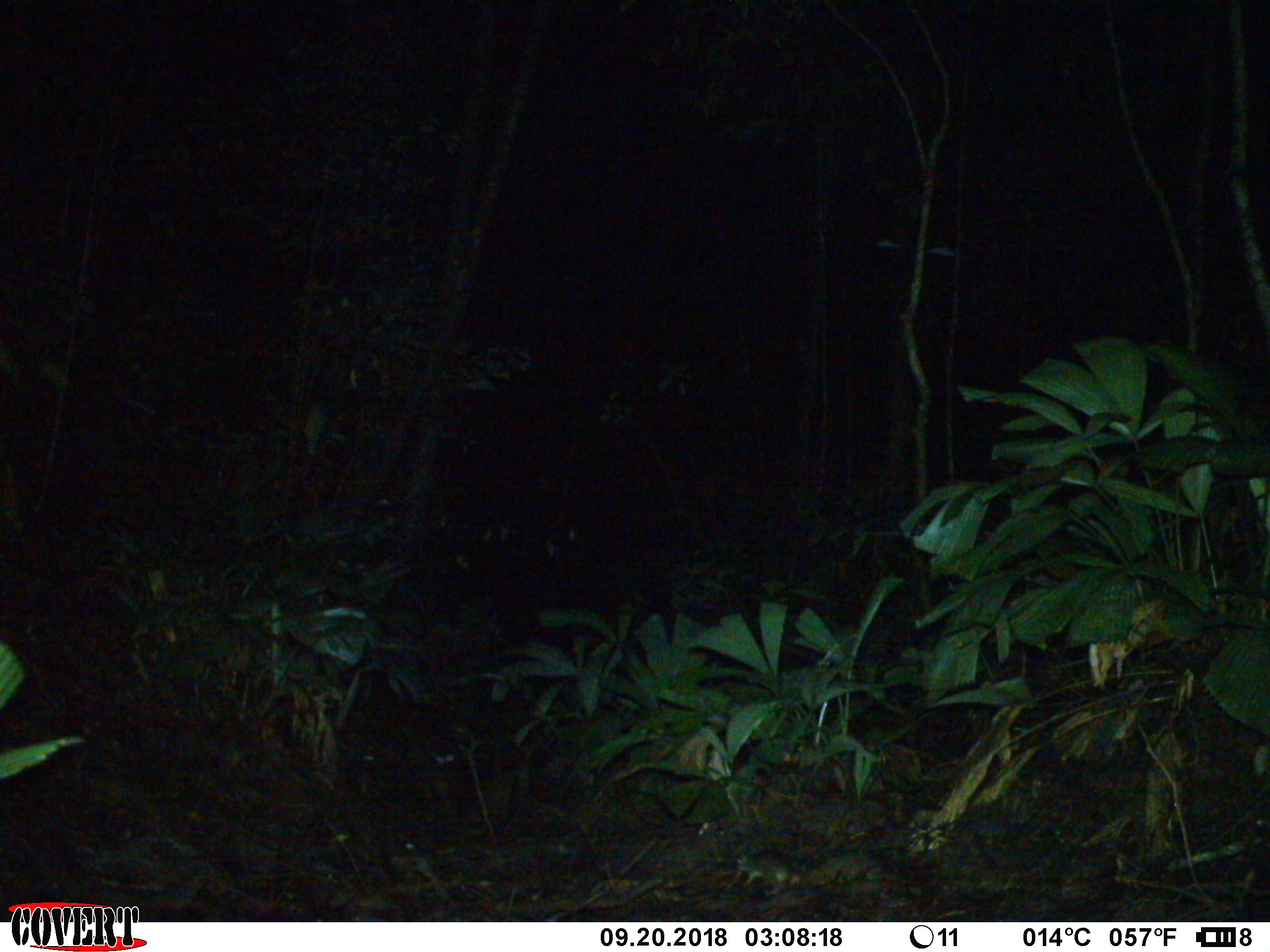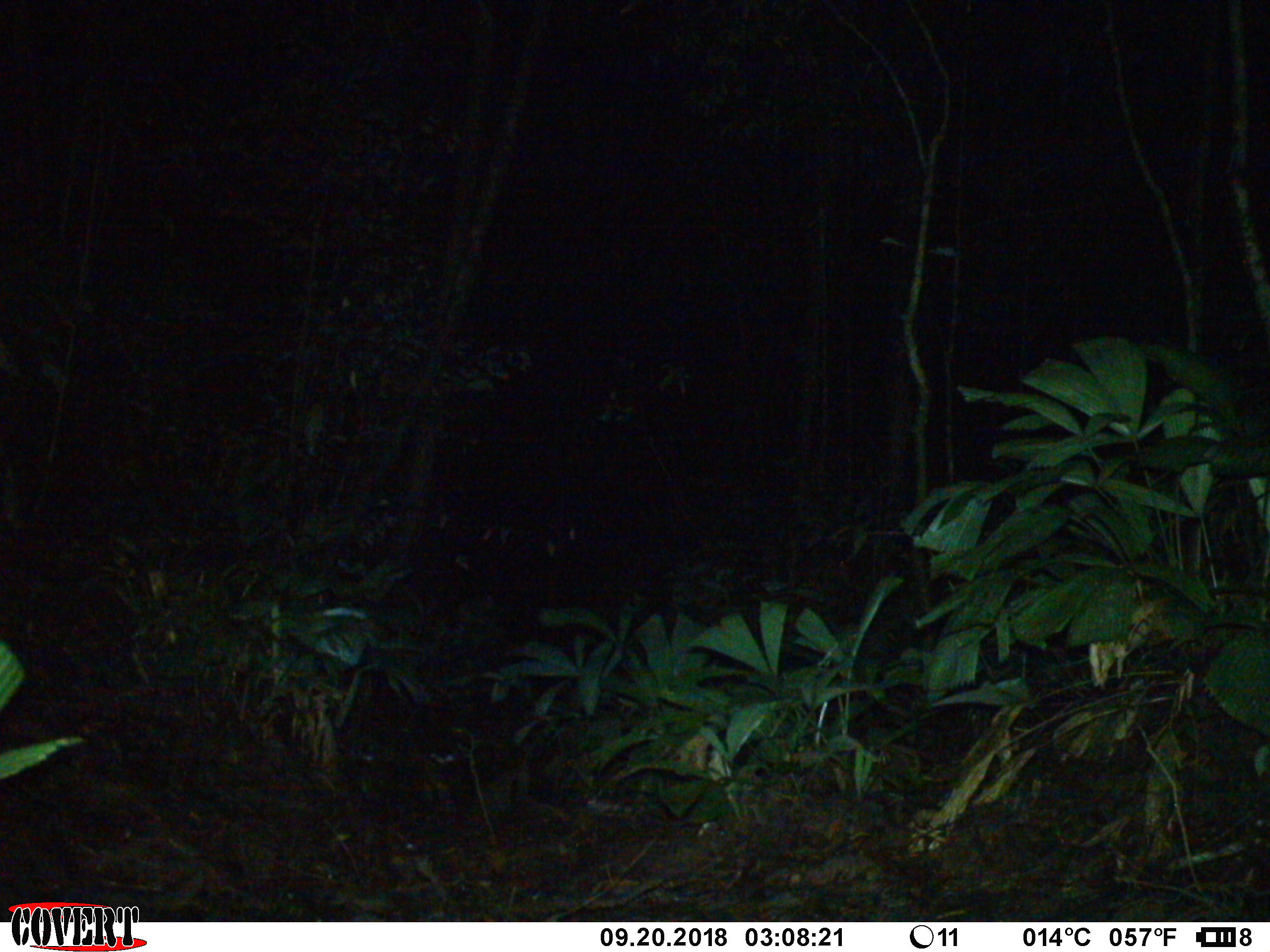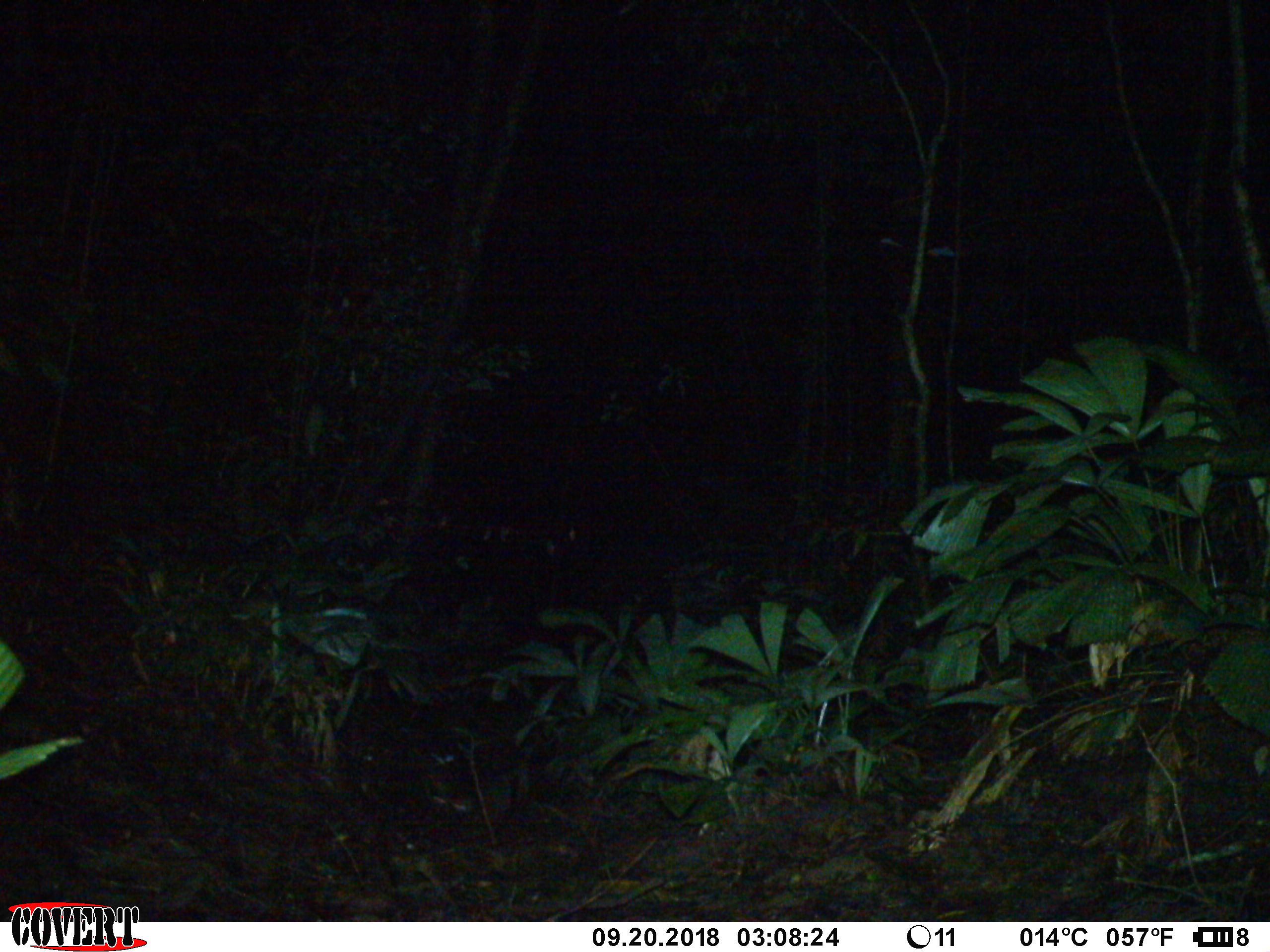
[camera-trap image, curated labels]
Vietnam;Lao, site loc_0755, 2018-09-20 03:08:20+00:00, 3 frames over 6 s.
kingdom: Animalia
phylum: Chordata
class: Mammalia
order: Rodentia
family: Muridae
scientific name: Muridae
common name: old-world mice and rats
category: unidentified murid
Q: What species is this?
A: Unidentified murid (old-world mice and rats) (Muridae).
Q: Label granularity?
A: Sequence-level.